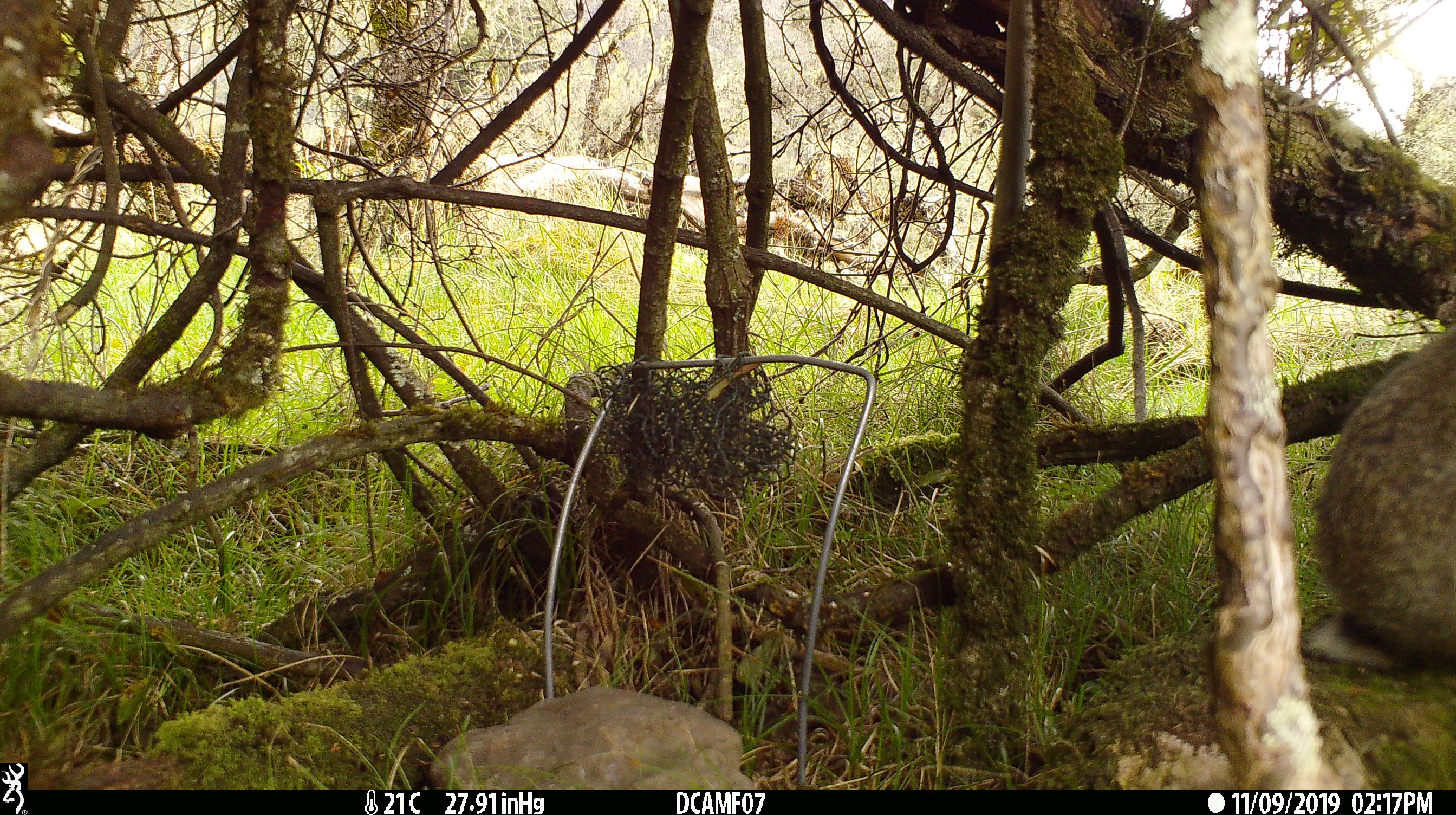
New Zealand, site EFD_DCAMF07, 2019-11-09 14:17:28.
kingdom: Animalia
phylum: Chordata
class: Mammalia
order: Lagomorpha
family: Leporidae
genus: Oryctolagus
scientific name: Oryctolagus cuniculus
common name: european rabbit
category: rabbit